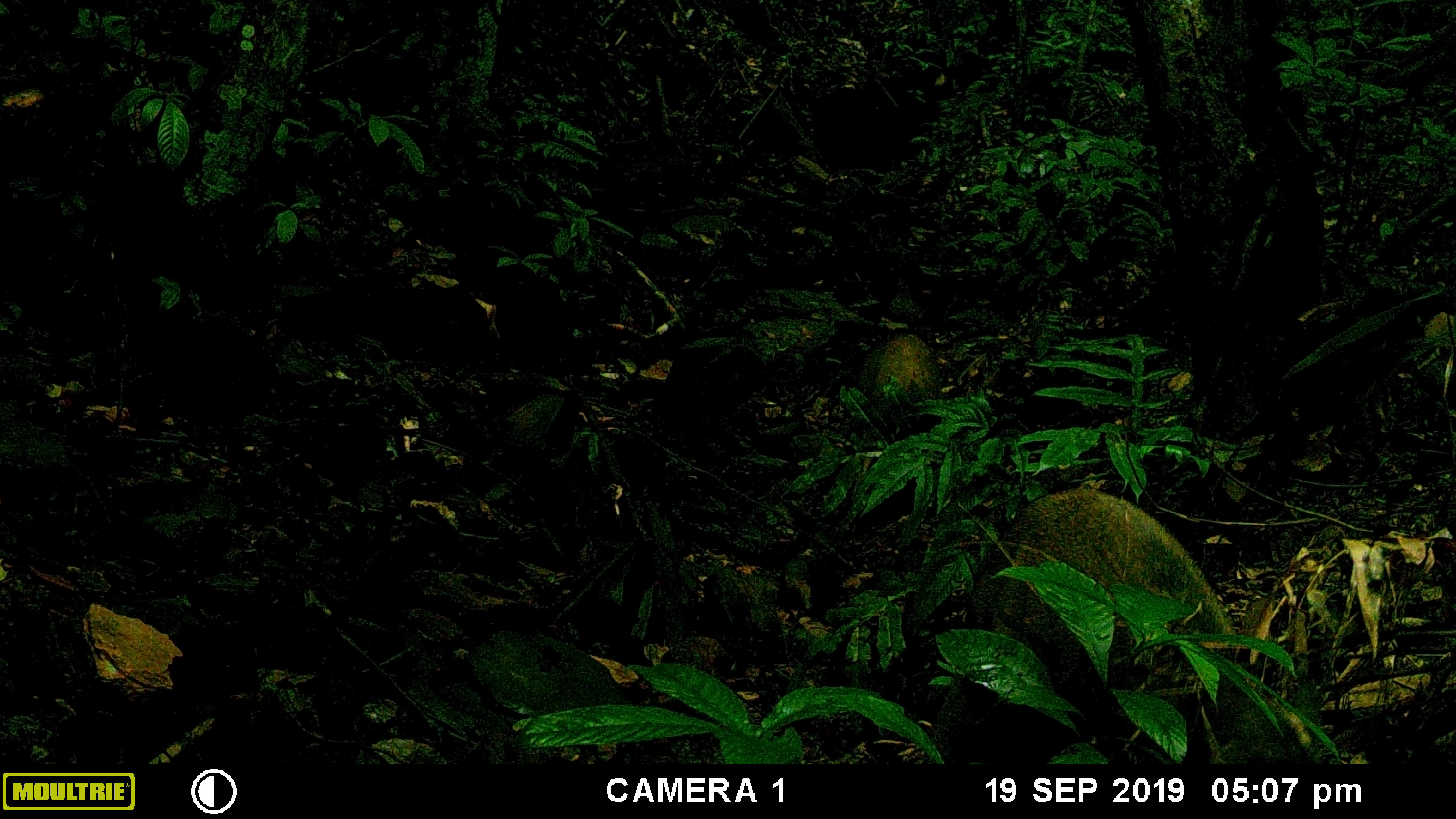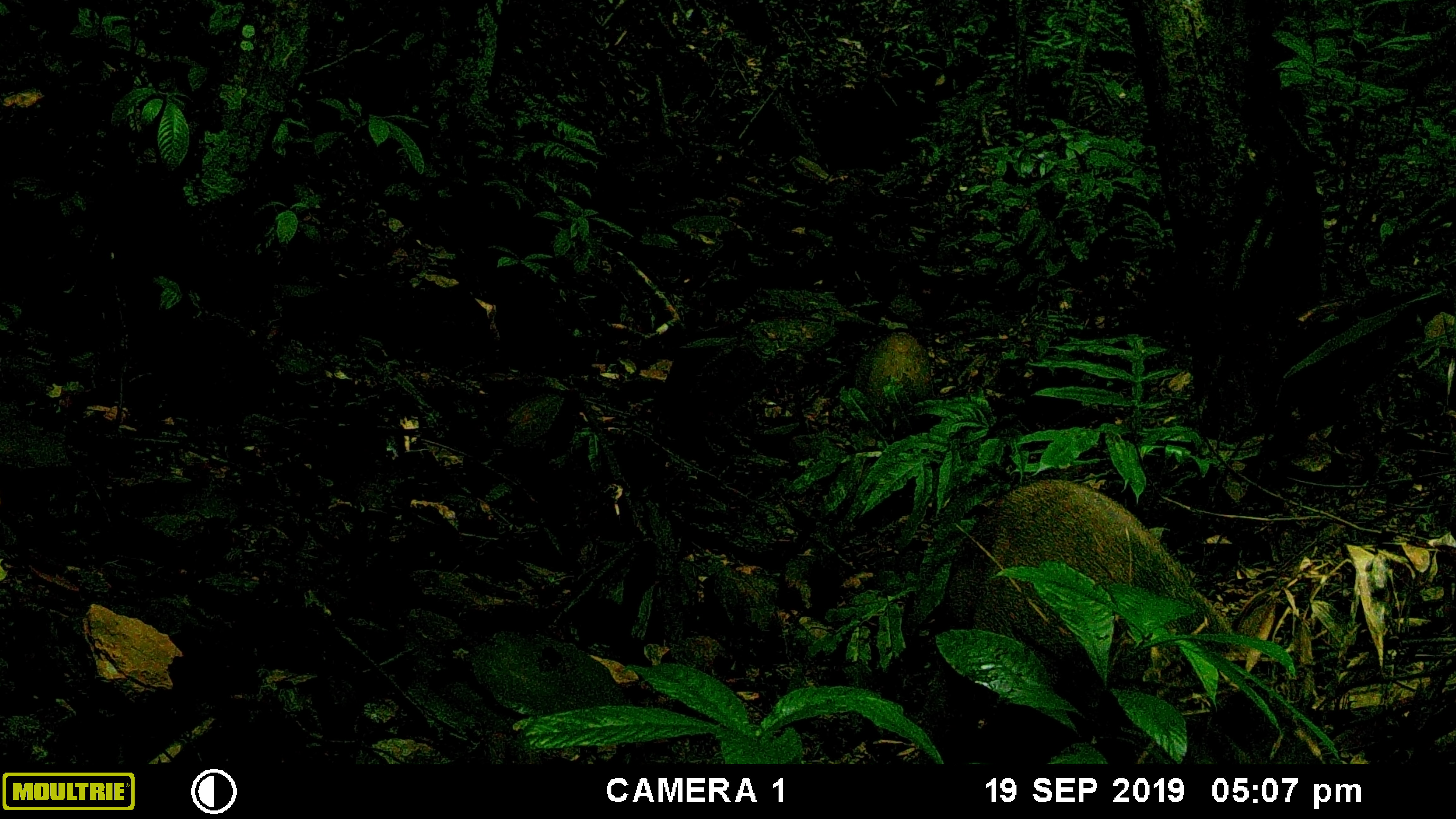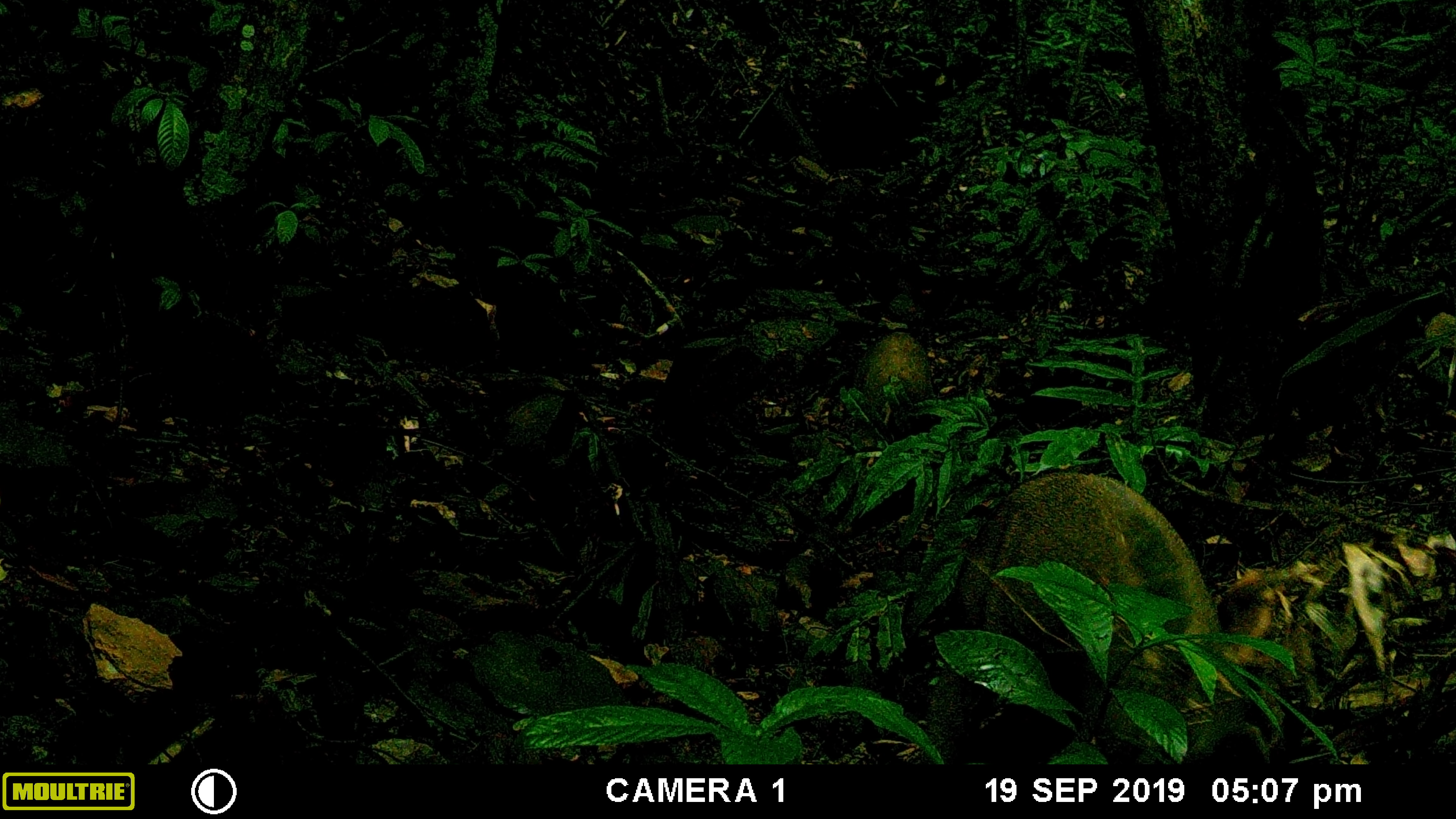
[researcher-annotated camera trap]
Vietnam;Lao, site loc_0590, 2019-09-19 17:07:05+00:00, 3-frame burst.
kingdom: Animalia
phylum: Chordata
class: Mammalia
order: Artiodactyla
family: Suidae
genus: Sus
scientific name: Sus scrofa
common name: eurasian wild pig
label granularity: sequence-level